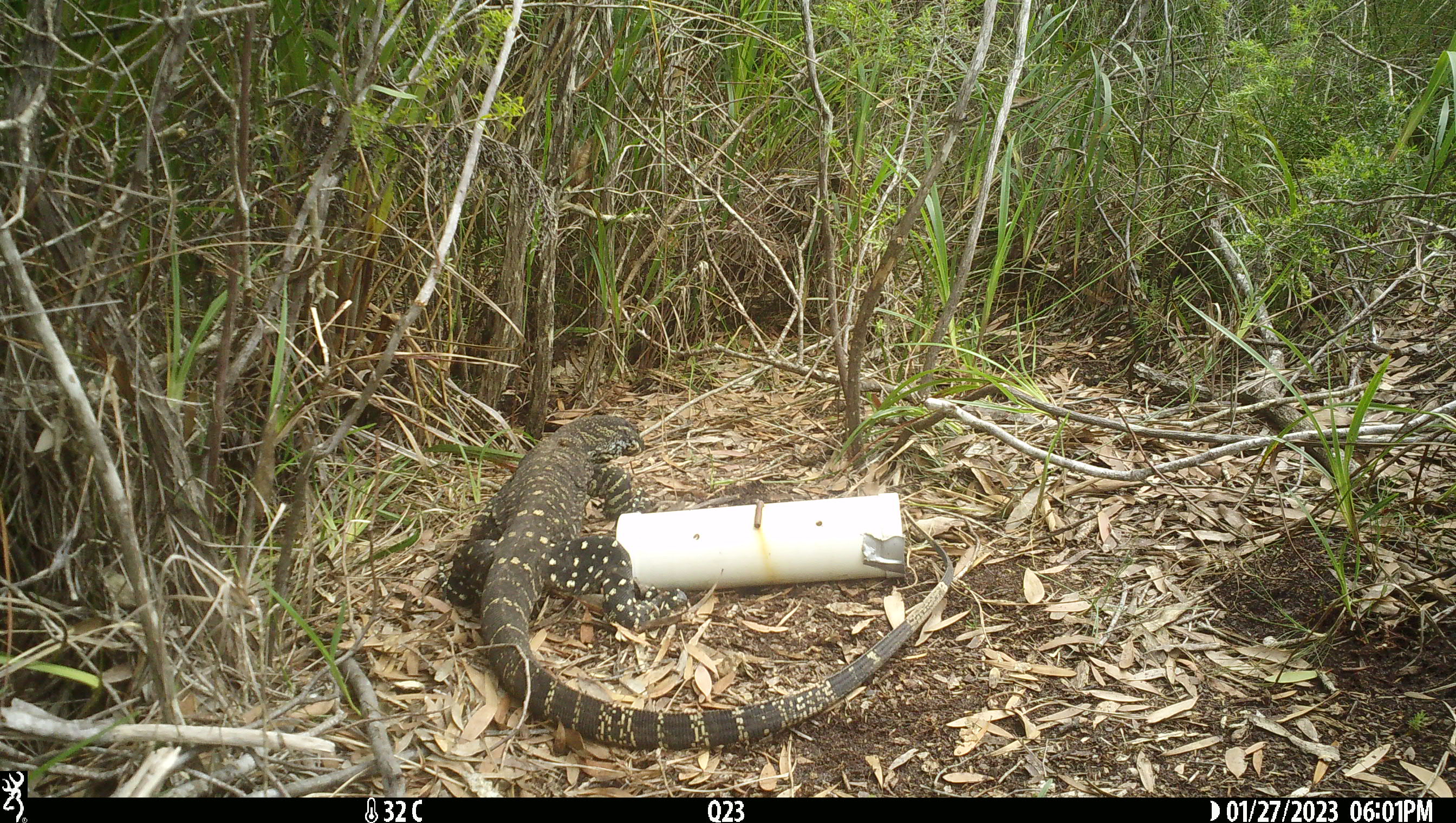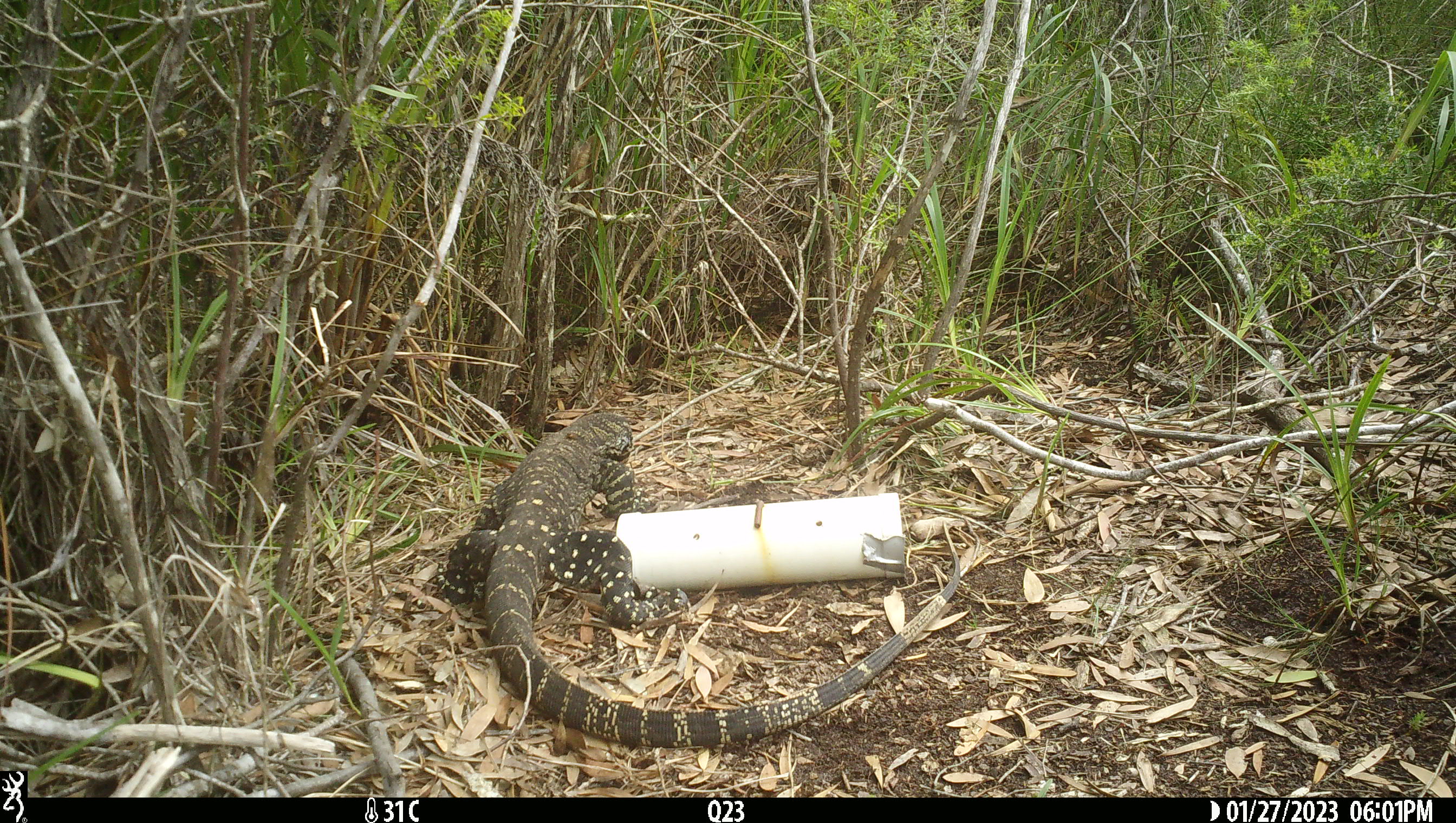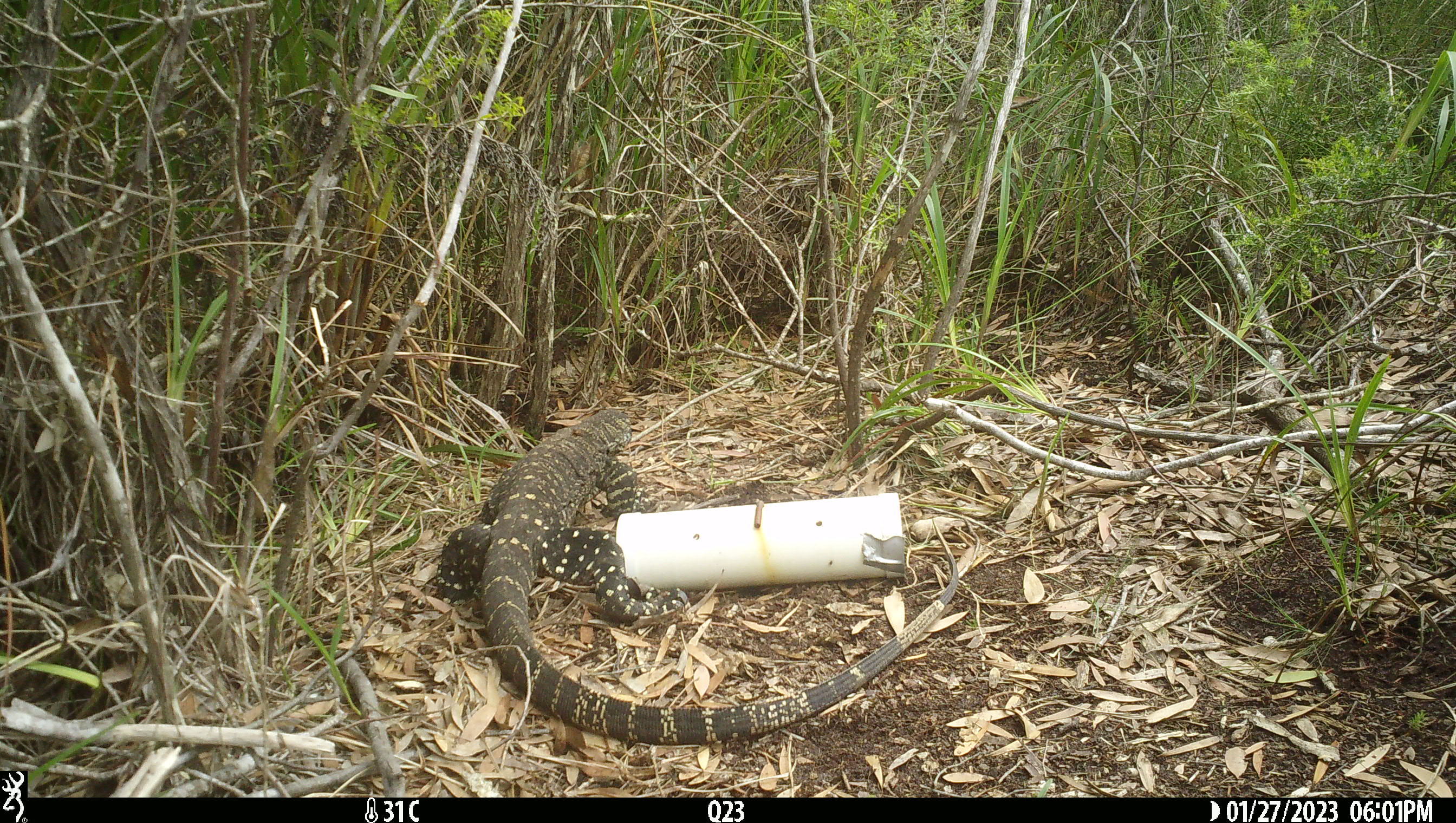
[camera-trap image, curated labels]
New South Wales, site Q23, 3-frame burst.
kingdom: Animalia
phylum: Chordata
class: Reptilia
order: Squamata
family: Varanidae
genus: Varanus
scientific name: Varanus varius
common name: lace monitor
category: goanna